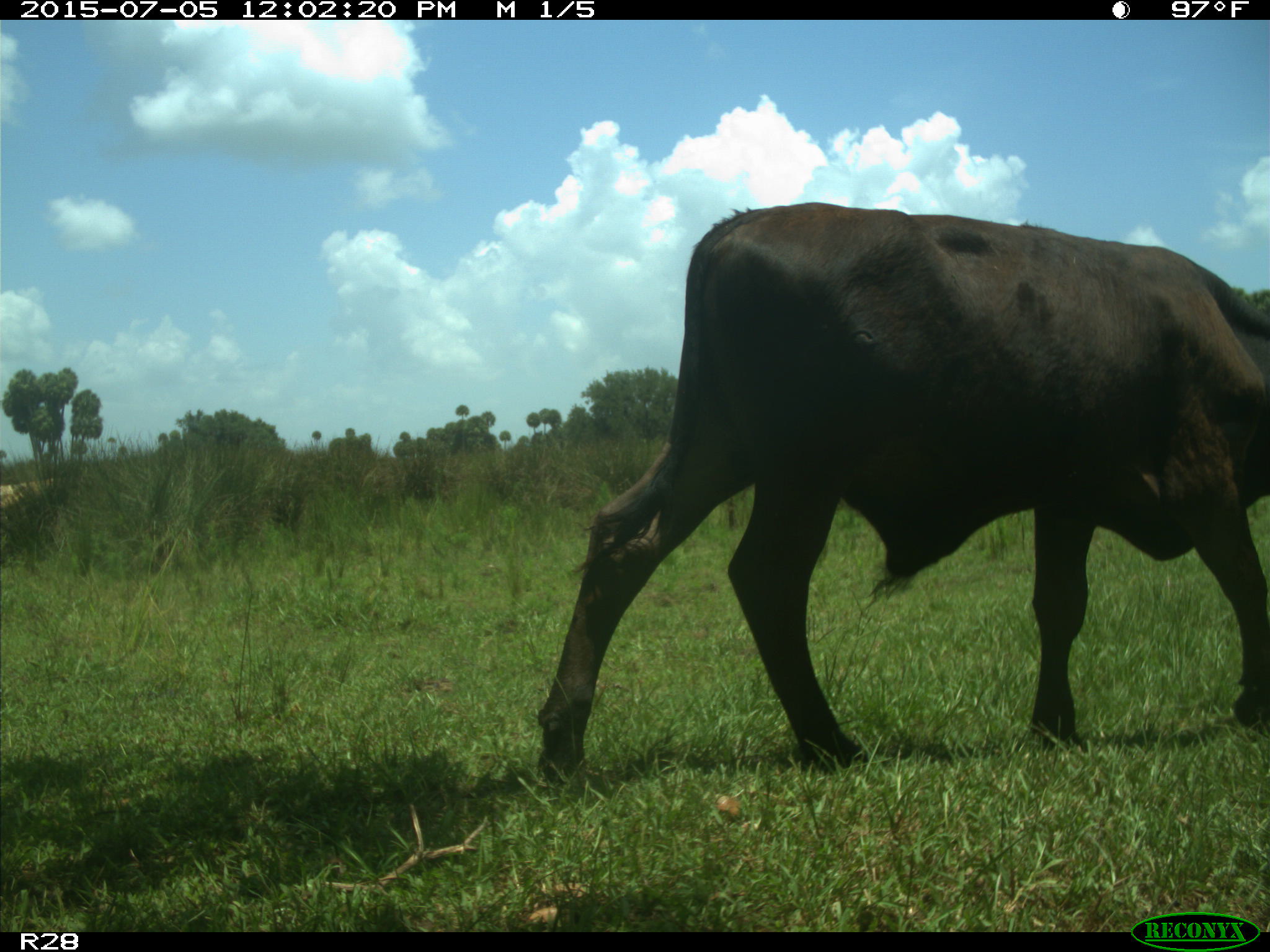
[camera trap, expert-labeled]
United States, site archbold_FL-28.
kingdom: Animalia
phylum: Chordata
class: Mammalia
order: Artiodactyla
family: Bovidae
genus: Bos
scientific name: Bos taurus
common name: domestic cow